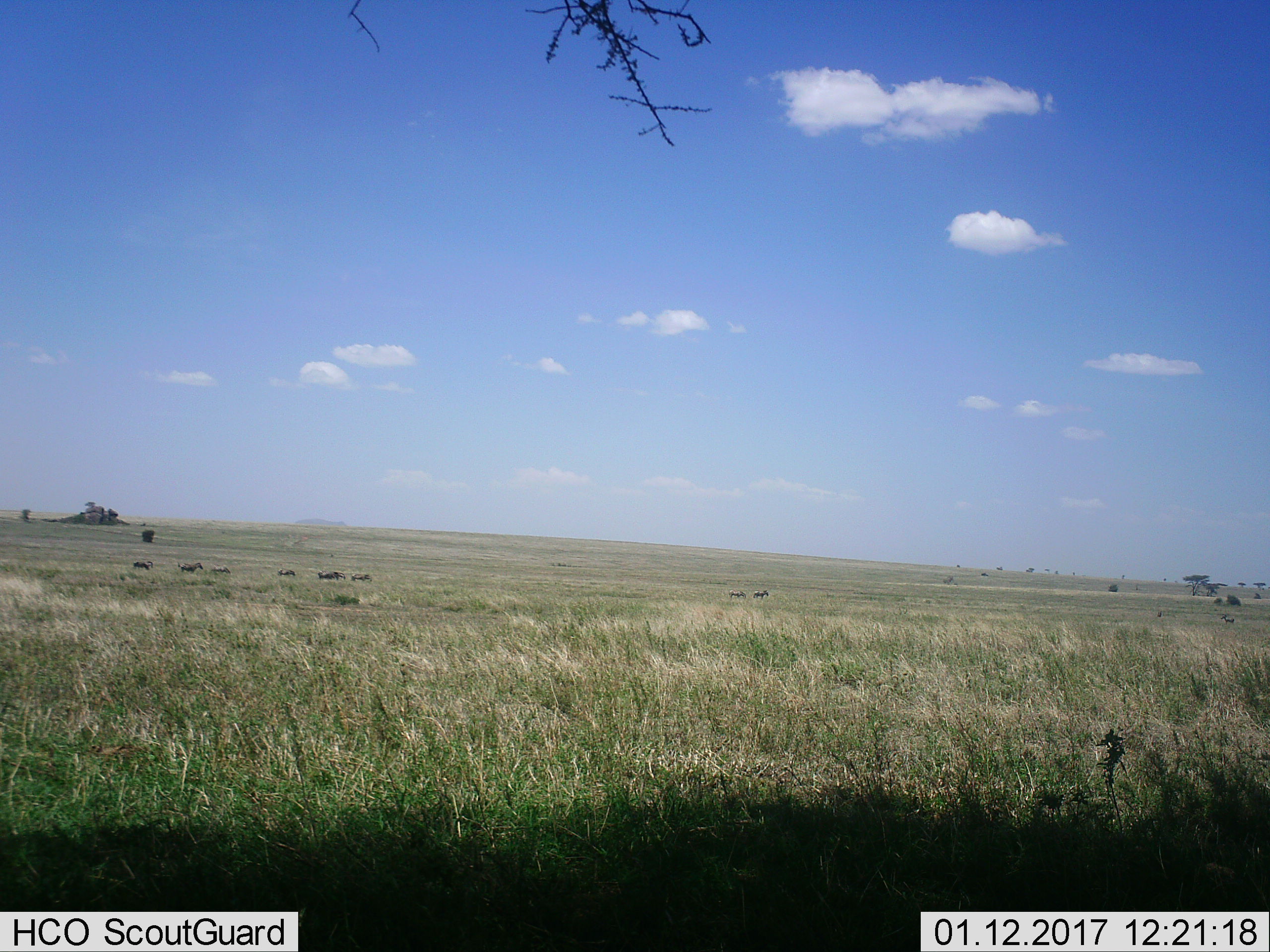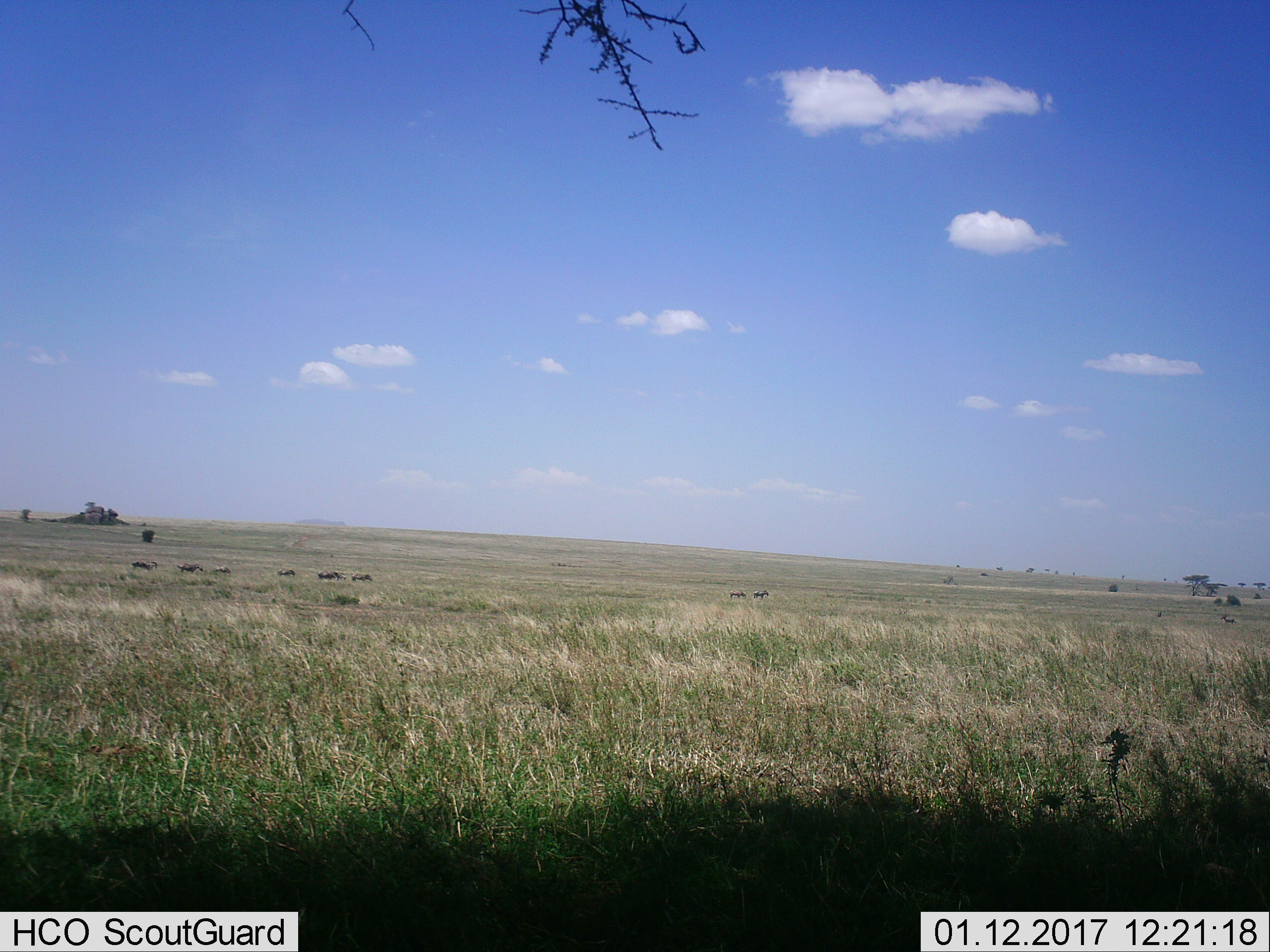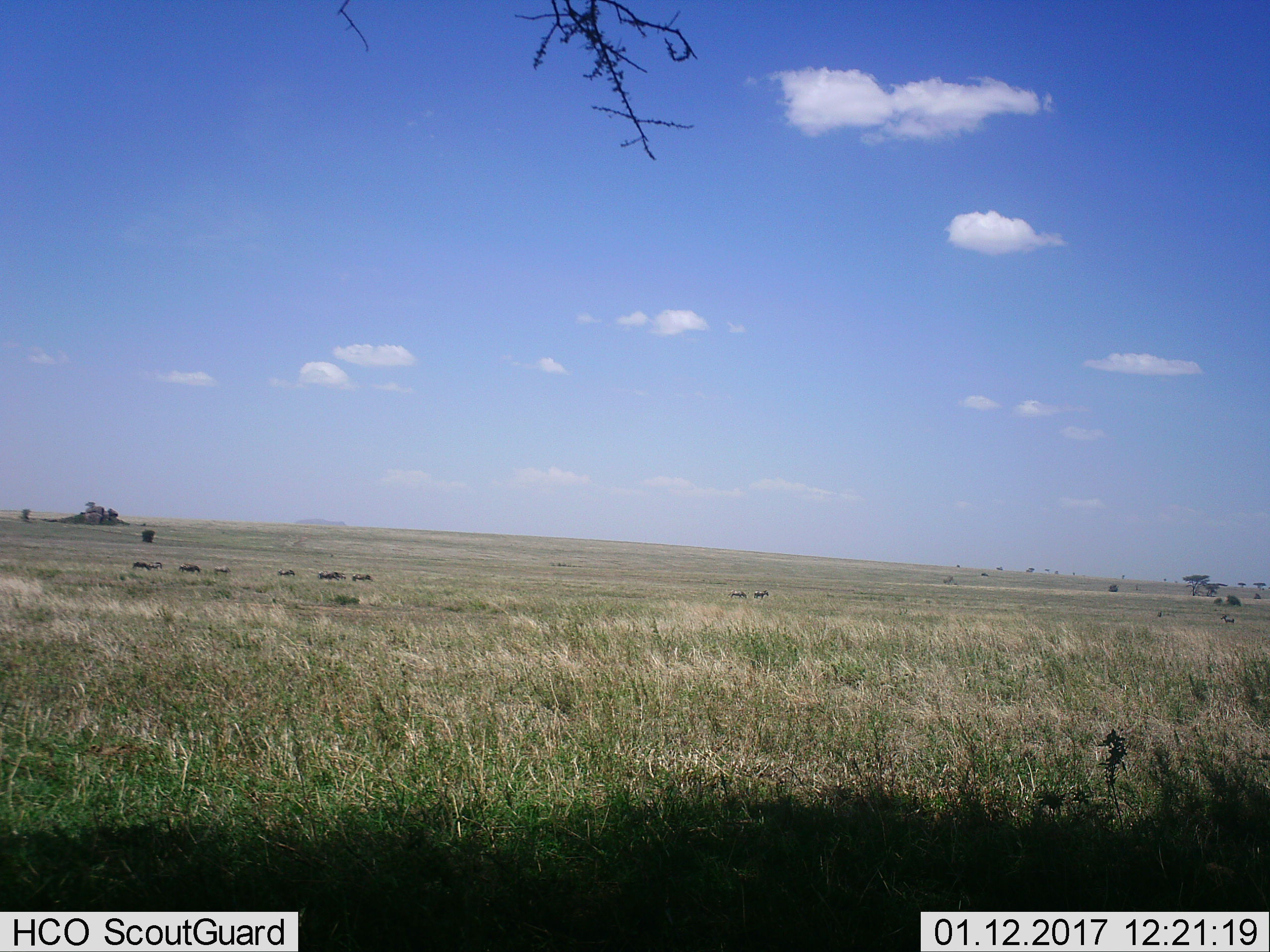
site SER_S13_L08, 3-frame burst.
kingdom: Animalia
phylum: Chordata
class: Mammalia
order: Perissodactyla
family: Equidae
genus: Equus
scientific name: Equus quagga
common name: plains zebra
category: zebraplains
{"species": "zebraplains (plains zebra) (Equus quagga)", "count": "10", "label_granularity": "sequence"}